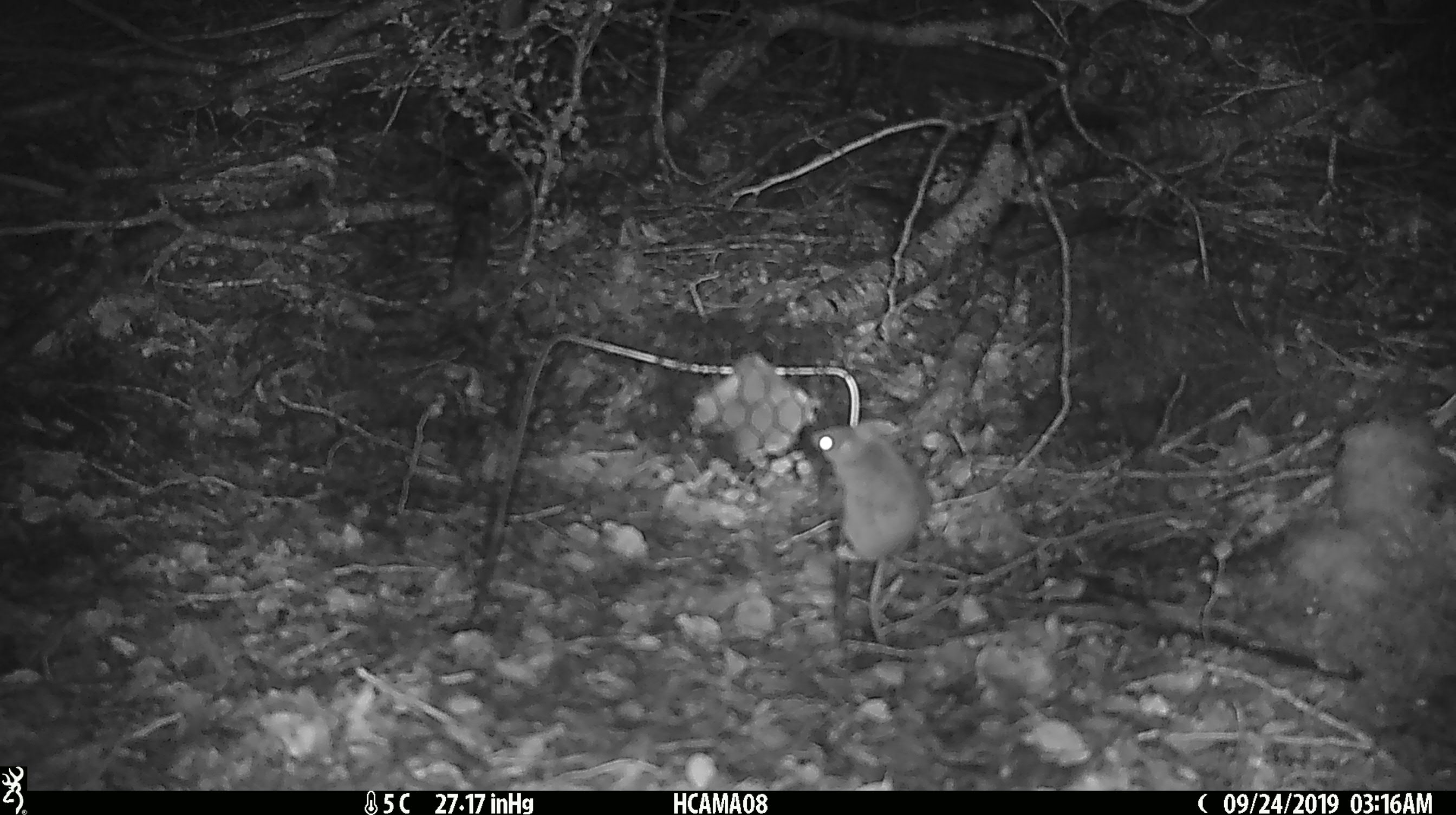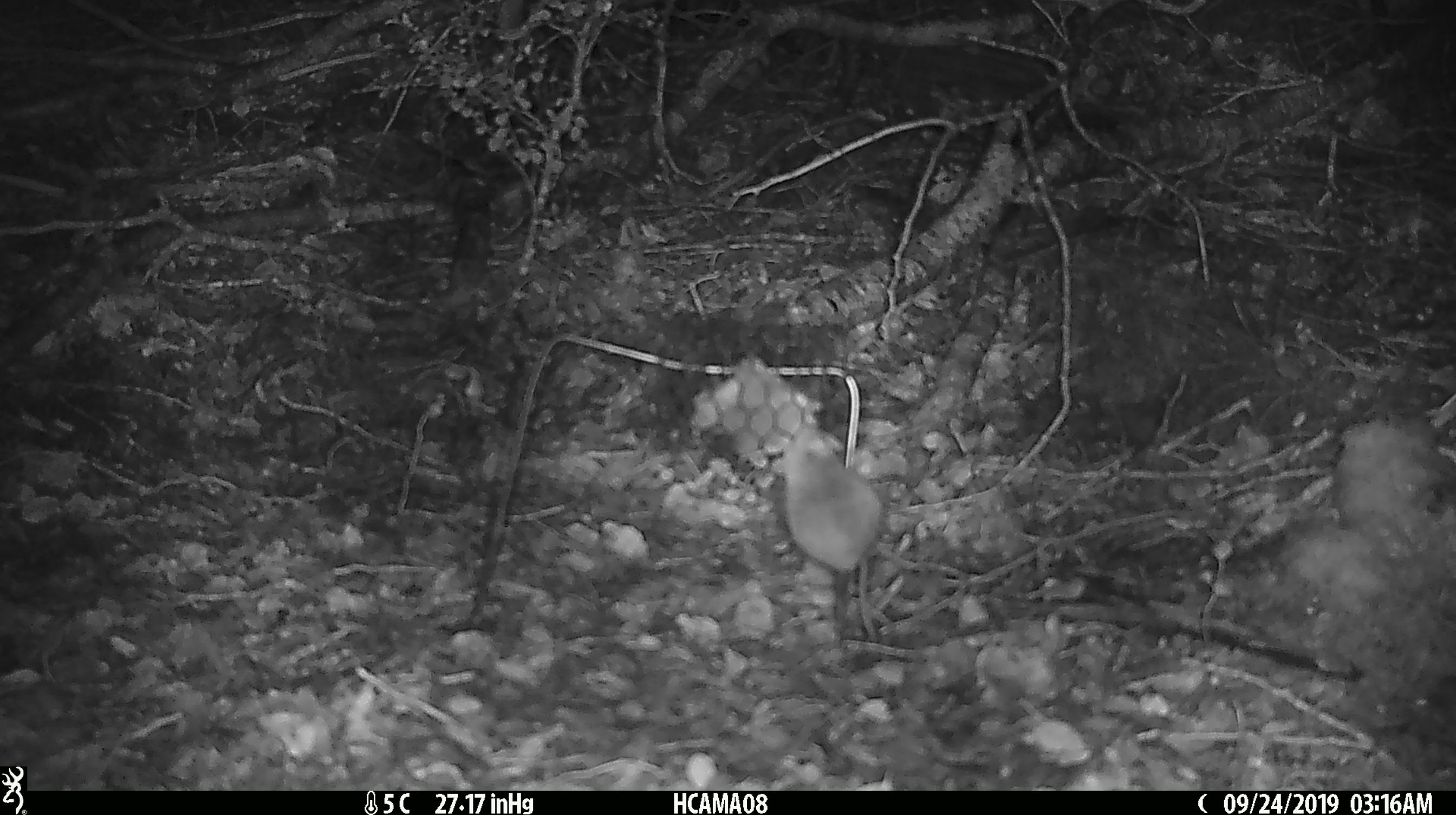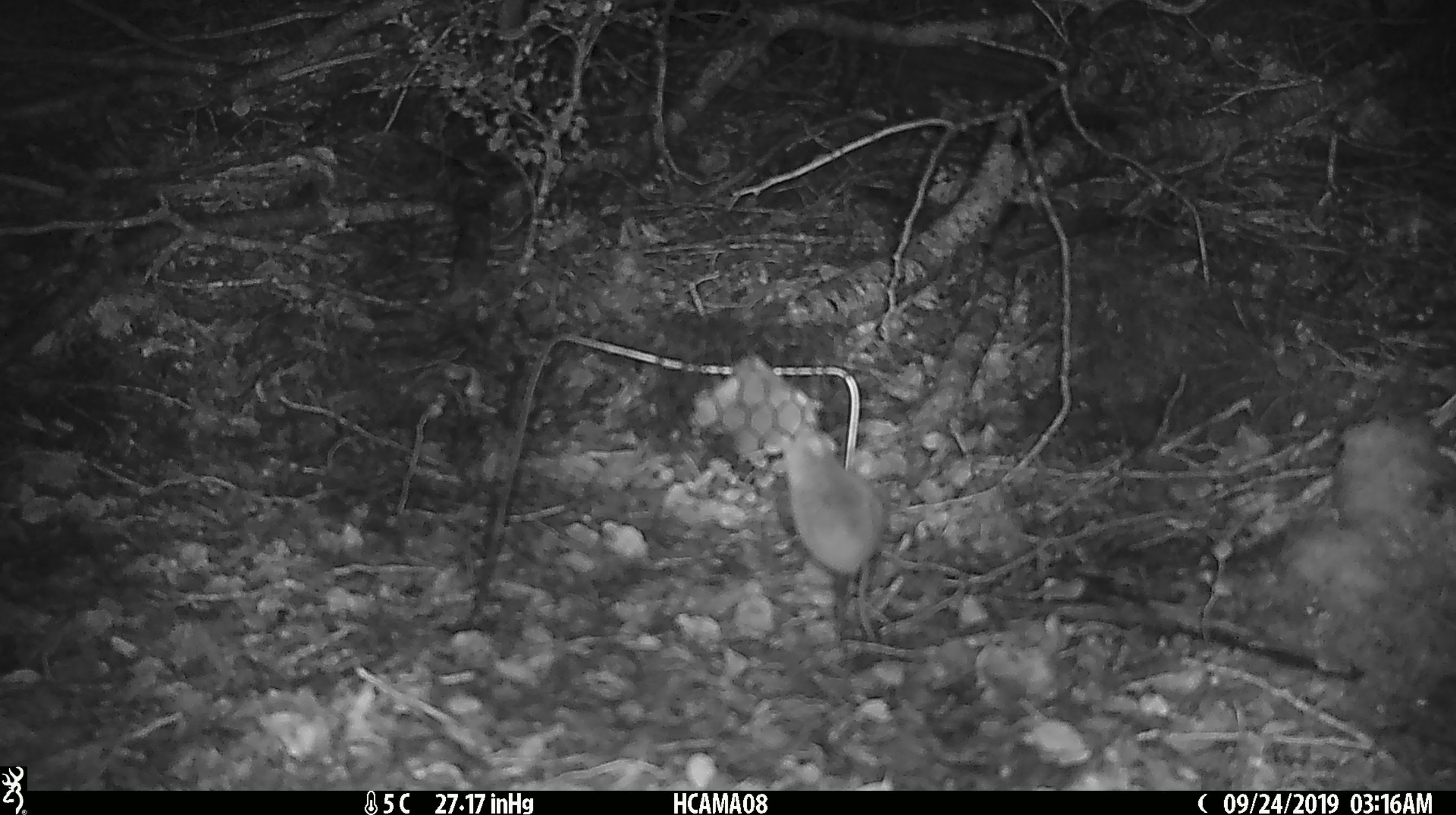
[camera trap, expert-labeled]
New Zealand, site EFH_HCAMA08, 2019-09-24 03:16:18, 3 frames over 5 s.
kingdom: Animalia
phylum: Chordata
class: Mammalia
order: Rodentia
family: Muridae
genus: Mus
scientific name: Mus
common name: mouse